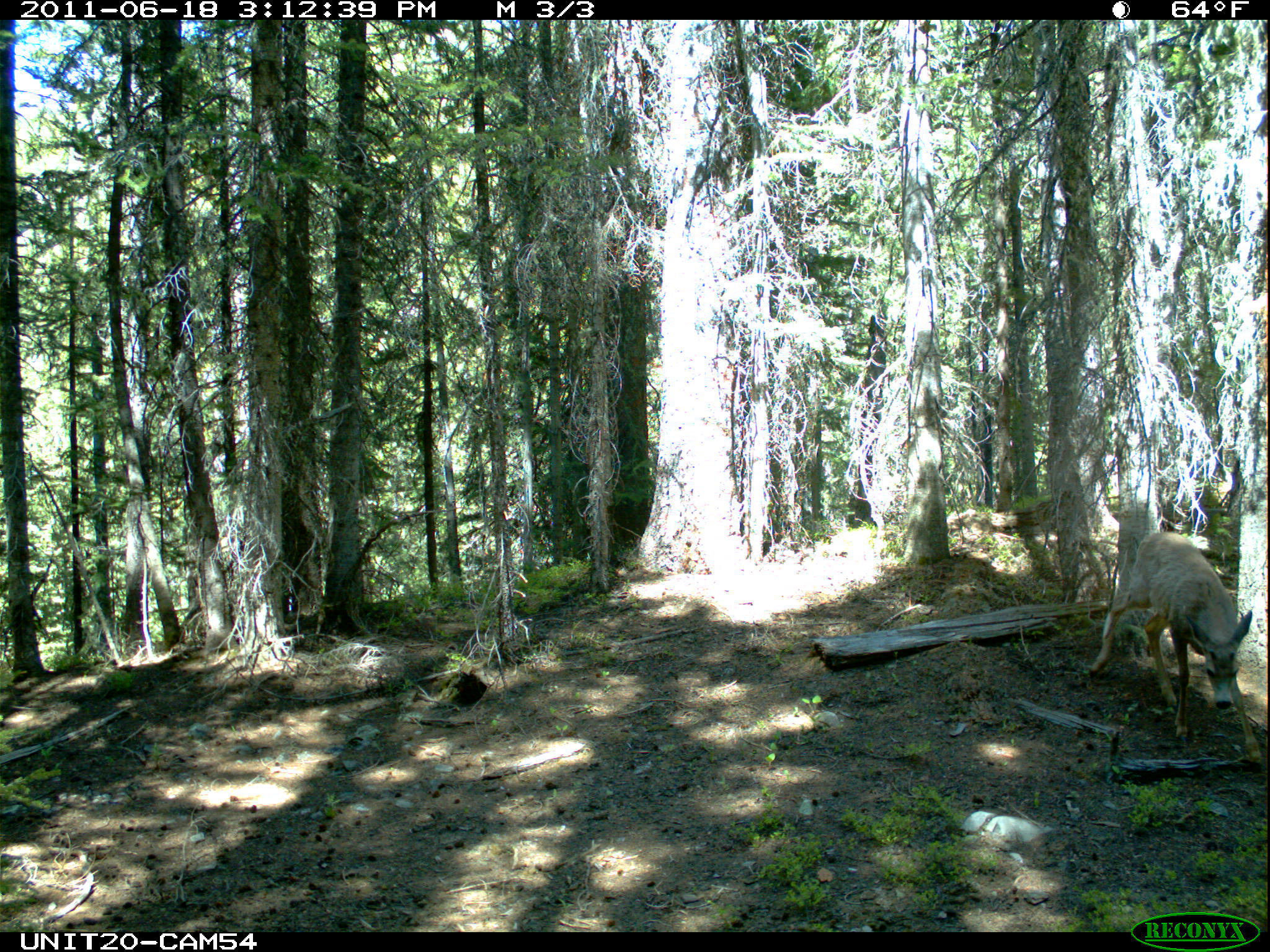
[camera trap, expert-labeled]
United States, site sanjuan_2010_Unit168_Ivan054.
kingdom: Animalia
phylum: Chordata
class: Mammalia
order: Artiodactyla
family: Cervidae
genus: Odocoileus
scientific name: Odocoileus hemionus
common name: mule deer